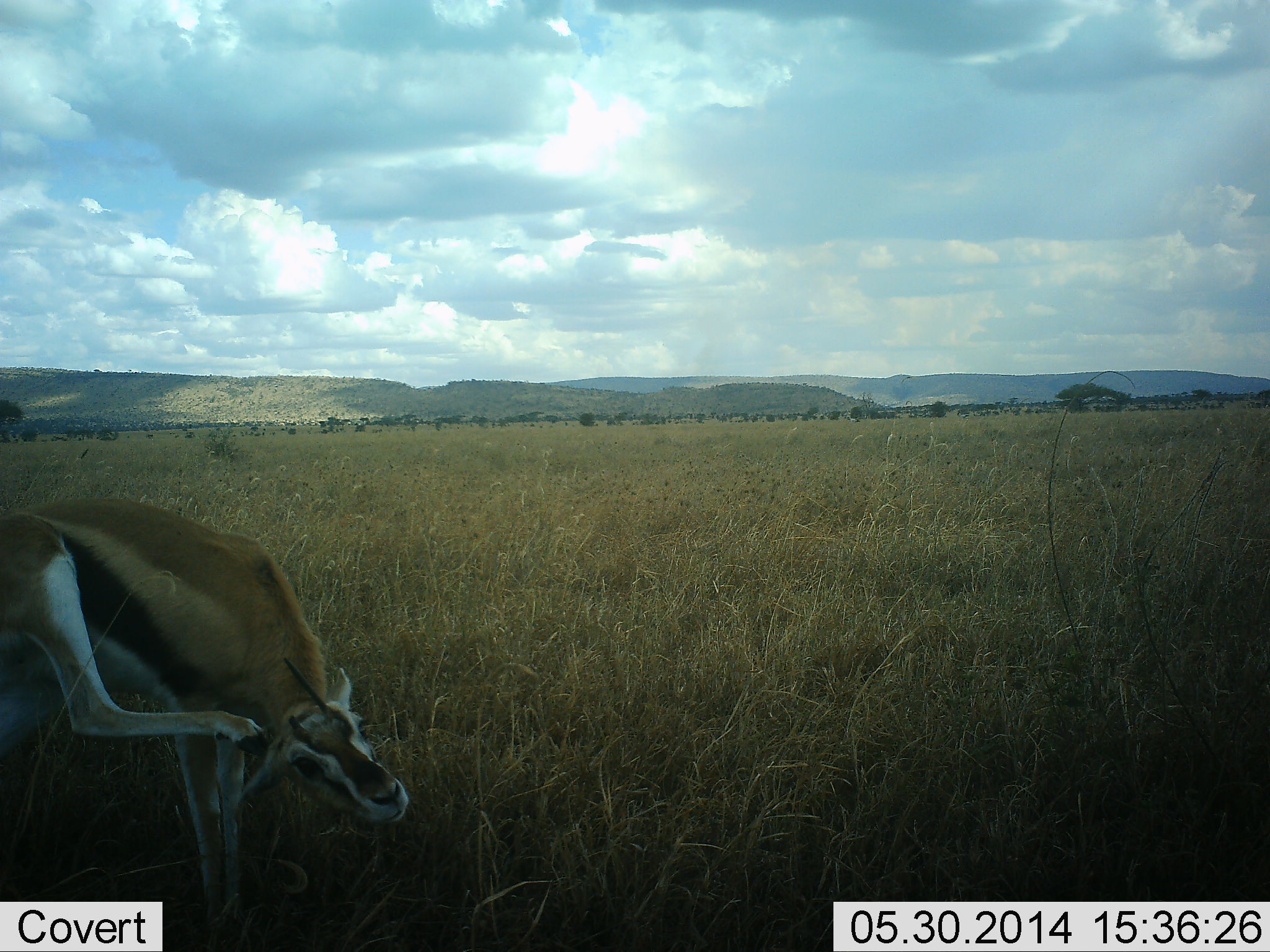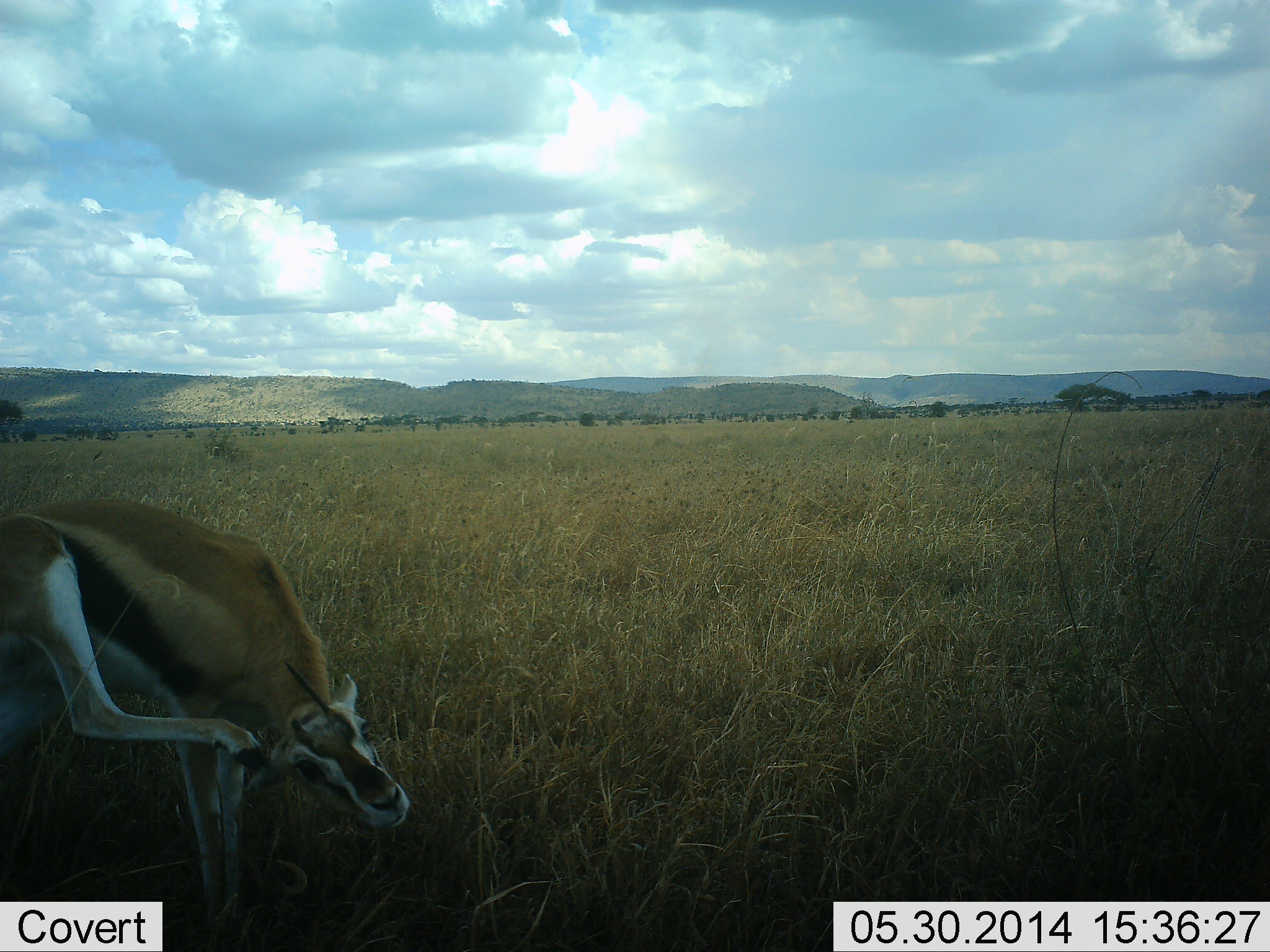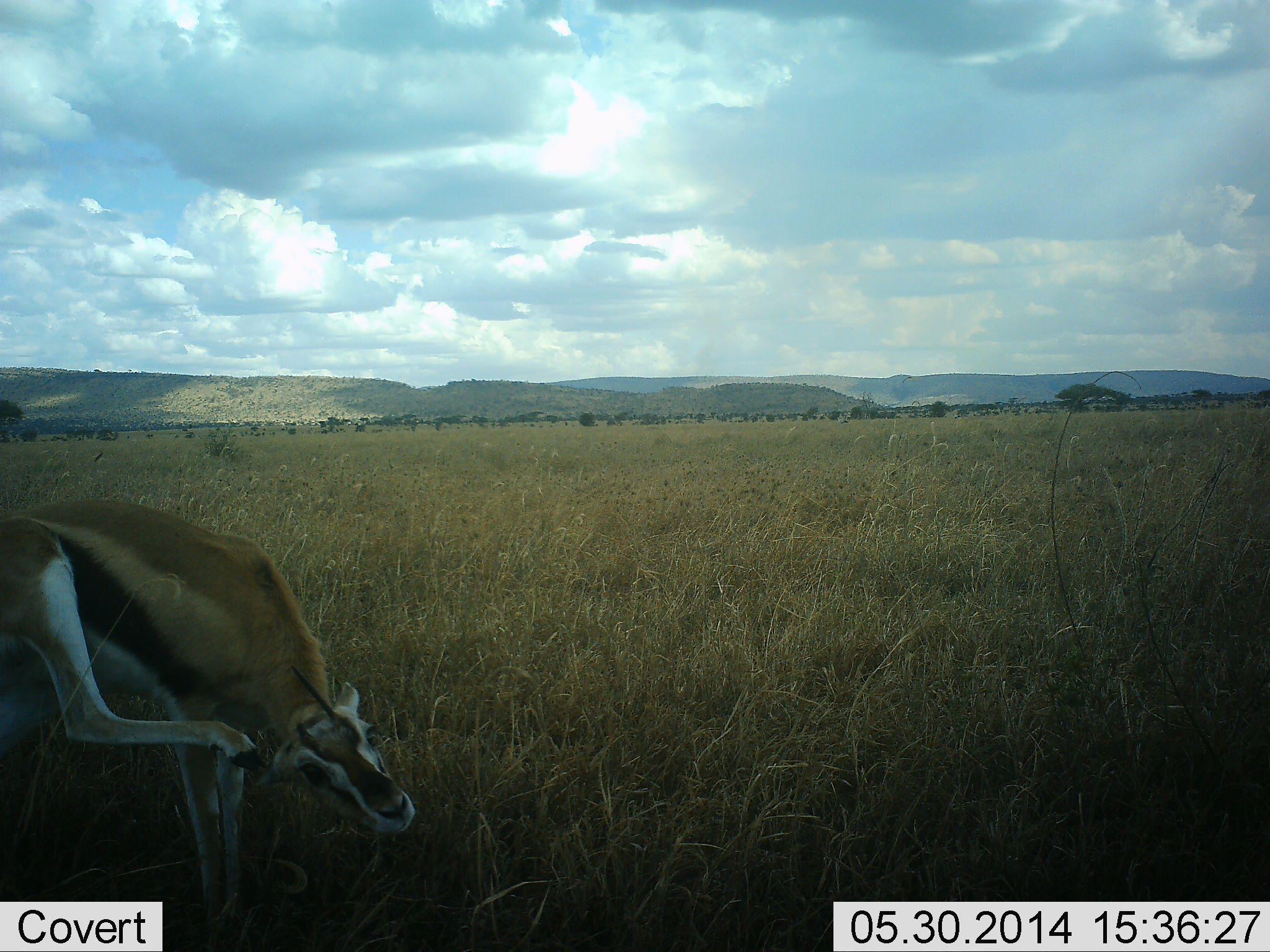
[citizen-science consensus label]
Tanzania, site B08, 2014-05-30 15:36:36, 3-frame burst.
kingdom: Animalia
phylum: Chordata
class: Mammalia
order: Artiodactyla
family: Bovidae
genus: Eudorcas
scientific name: Eudorcas thomsonii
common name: thomson's gazelle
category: gazellethomsons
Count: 1.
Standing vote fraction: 80%.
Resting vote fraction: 0%.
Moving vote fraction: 10%.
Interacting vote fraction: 20%.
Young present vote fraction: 0%.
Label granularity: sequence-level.